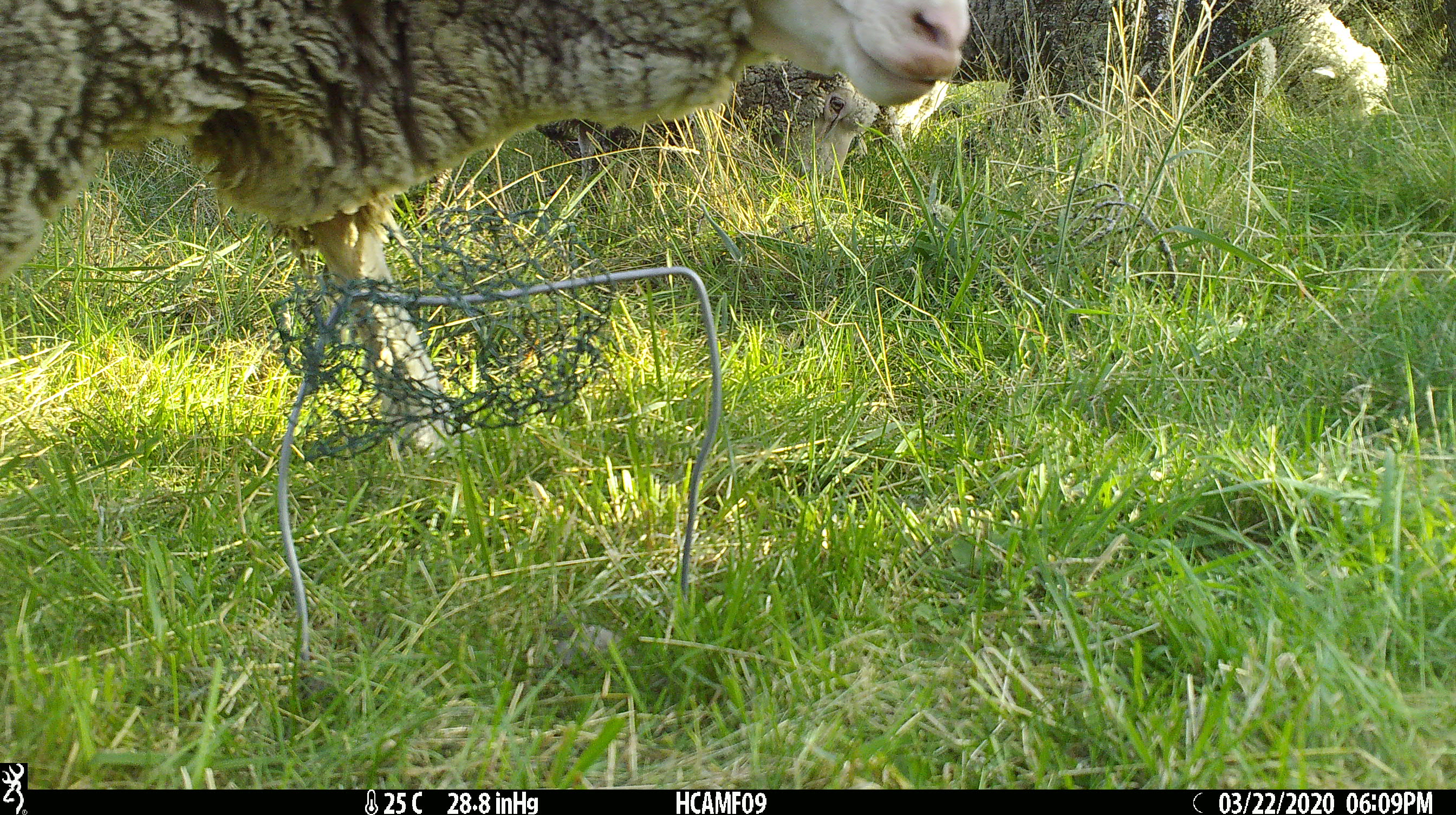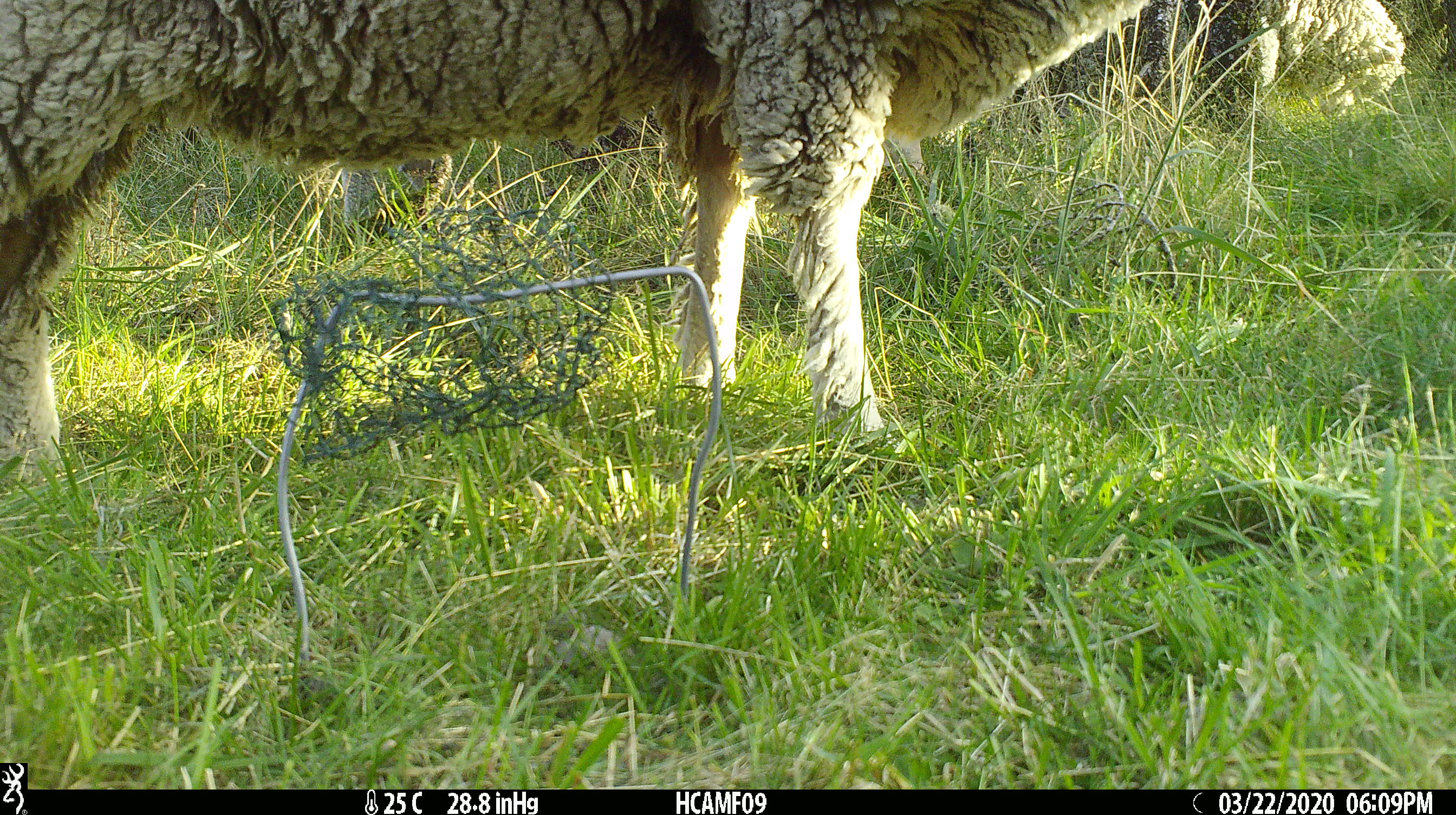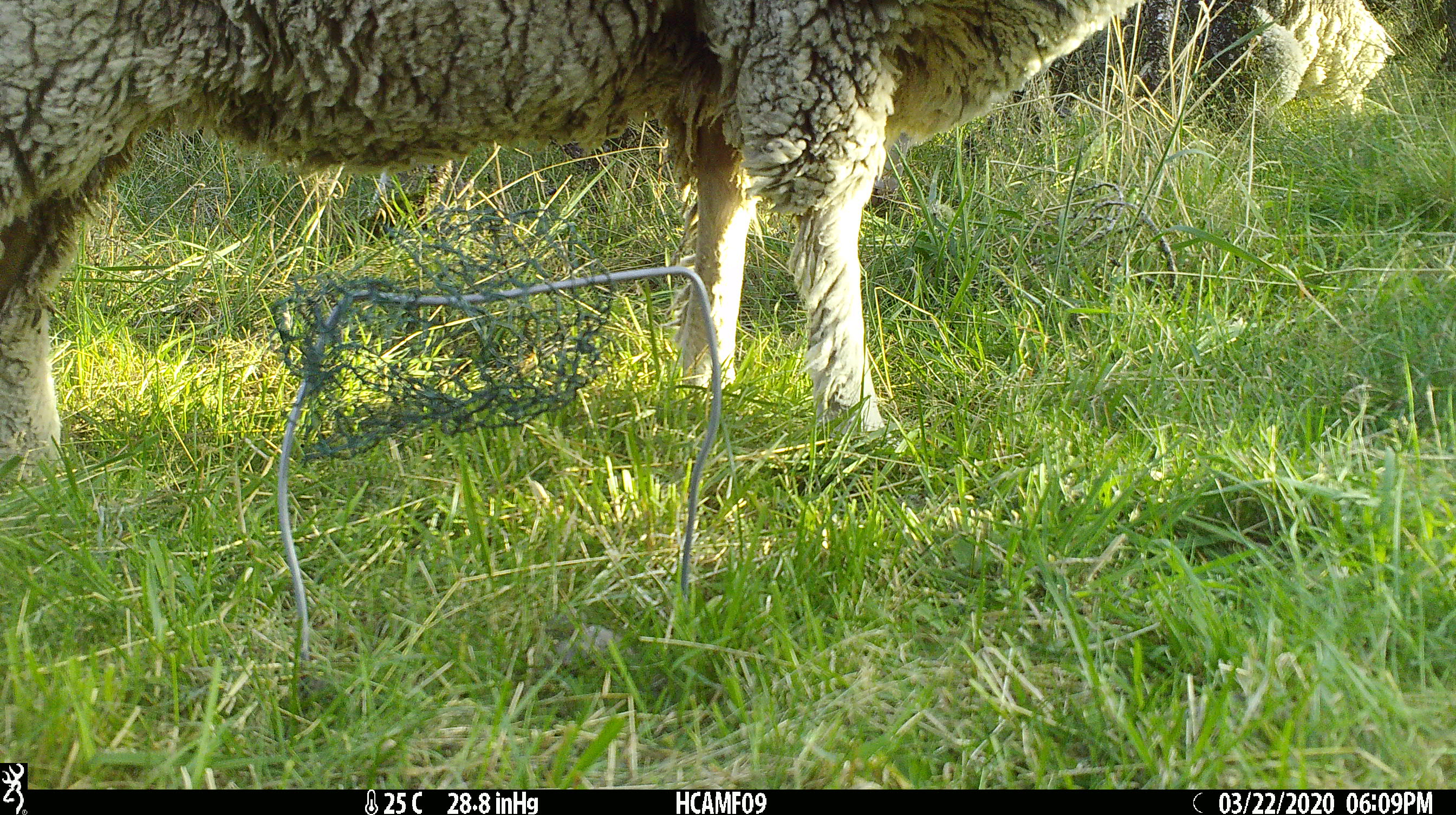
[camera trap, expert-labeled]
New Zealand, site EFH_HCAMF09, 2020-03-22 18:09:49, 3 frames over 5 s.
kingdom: Animalia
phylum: Chordata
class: Mammalia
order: Artiodactyla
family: Bovidae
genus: Ovis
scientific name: Ovis aries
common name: domestic sheep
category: sheep